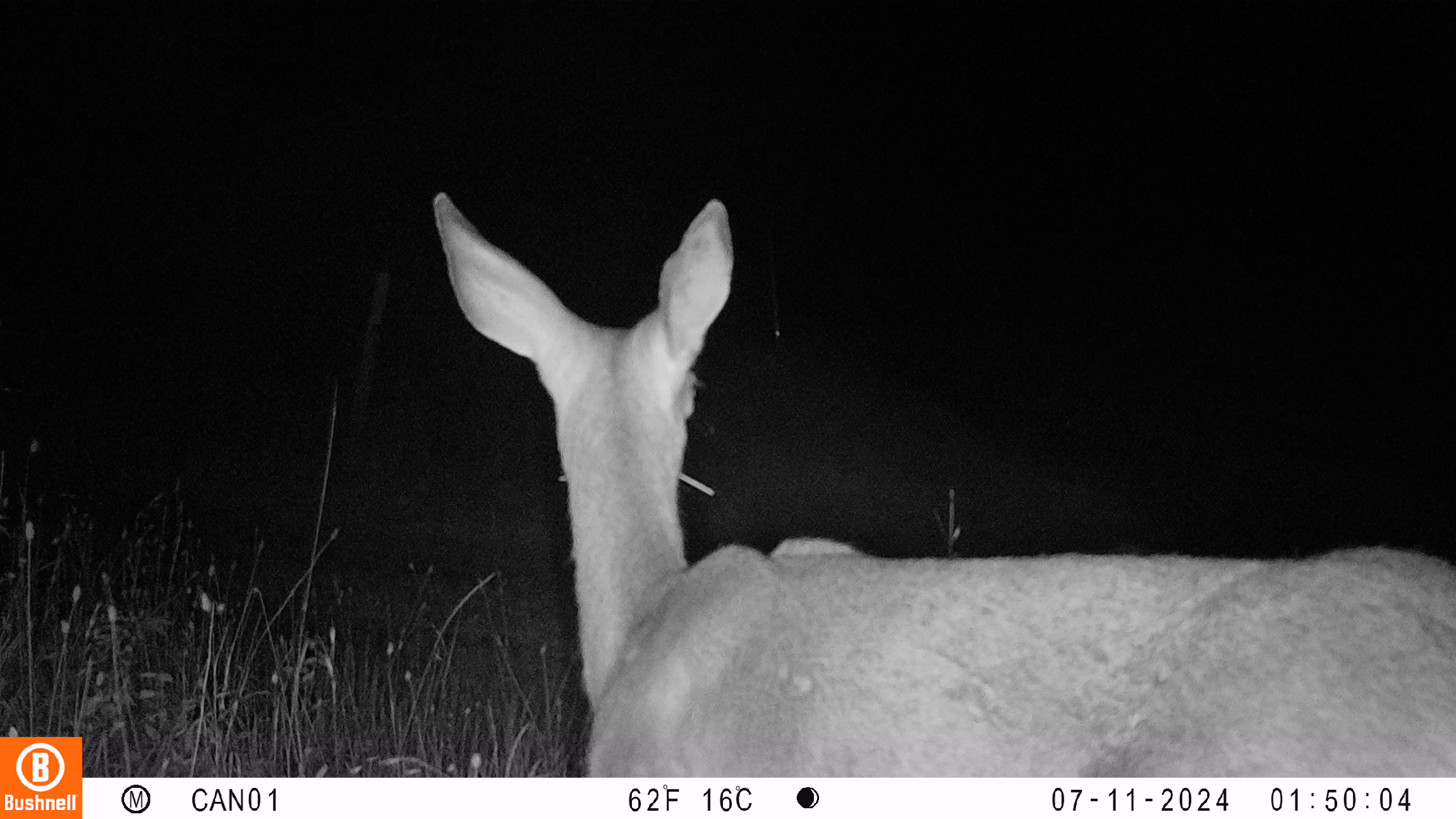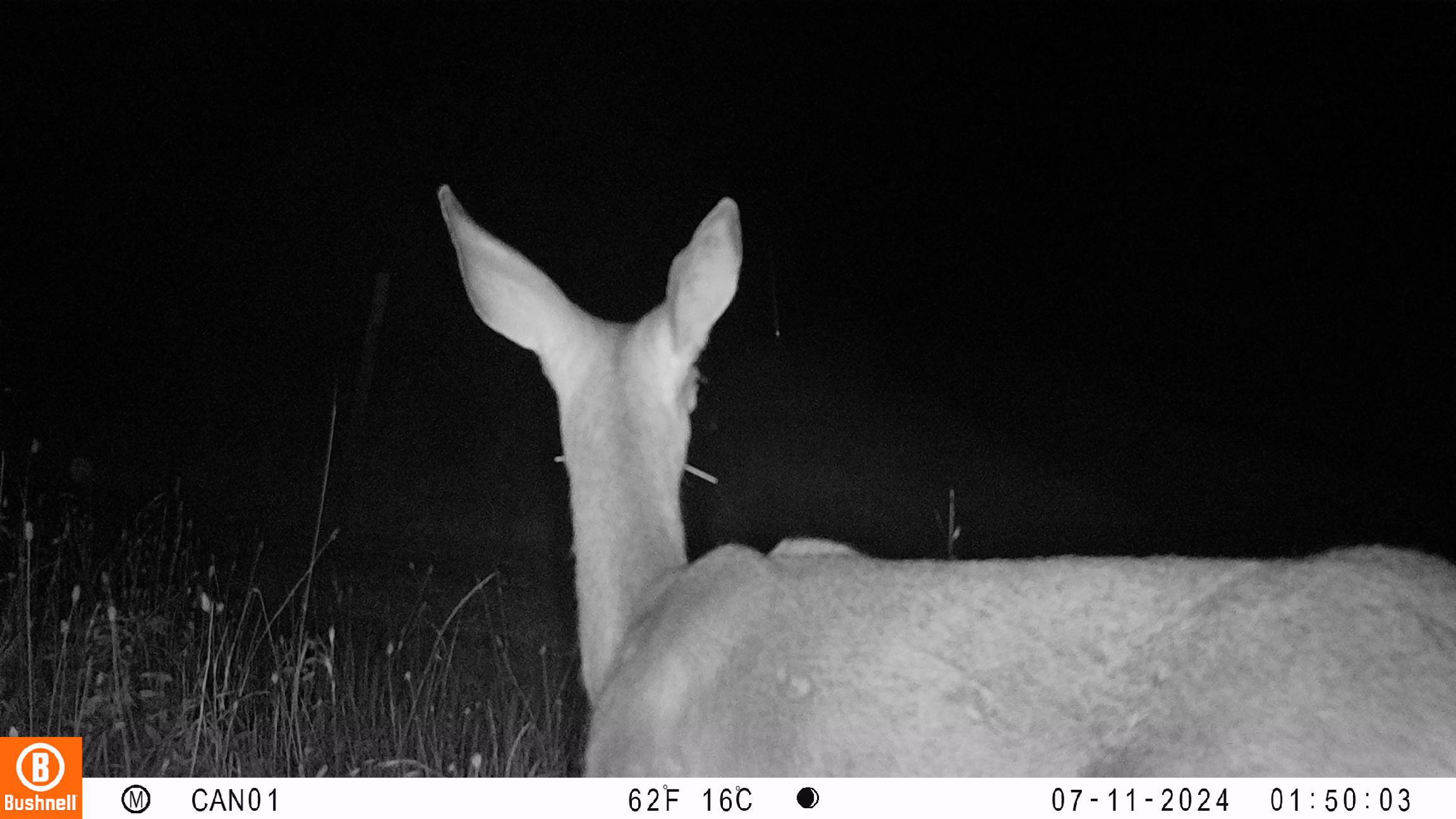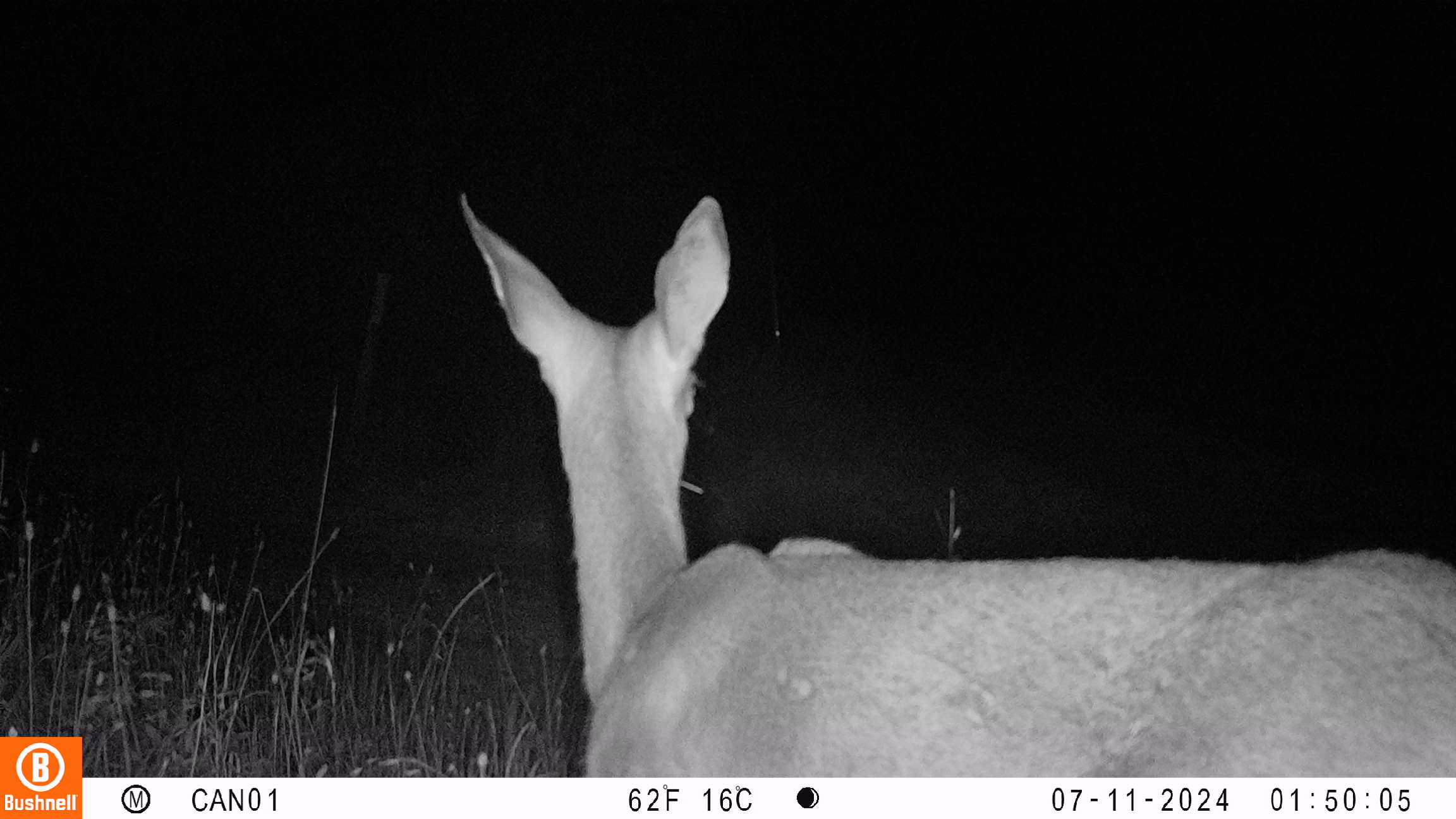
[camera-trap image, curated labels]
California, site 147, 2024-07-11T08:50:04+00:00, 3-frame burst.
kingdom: Animalia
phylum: Chordata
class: Mammalia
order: Artiodactyla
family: Cervidae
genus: Odocoileus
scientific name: Odocoileus hemionus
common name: mule deer